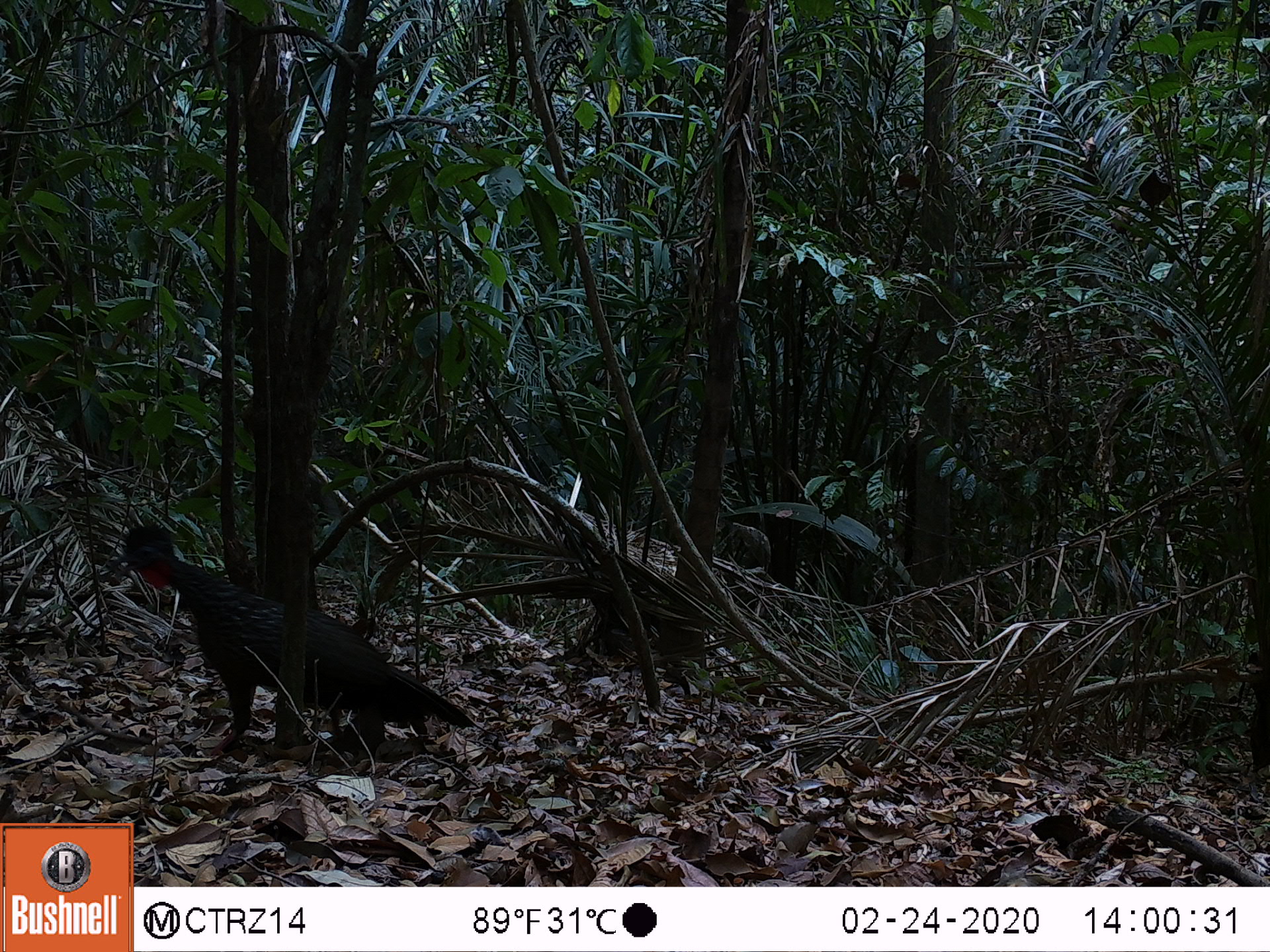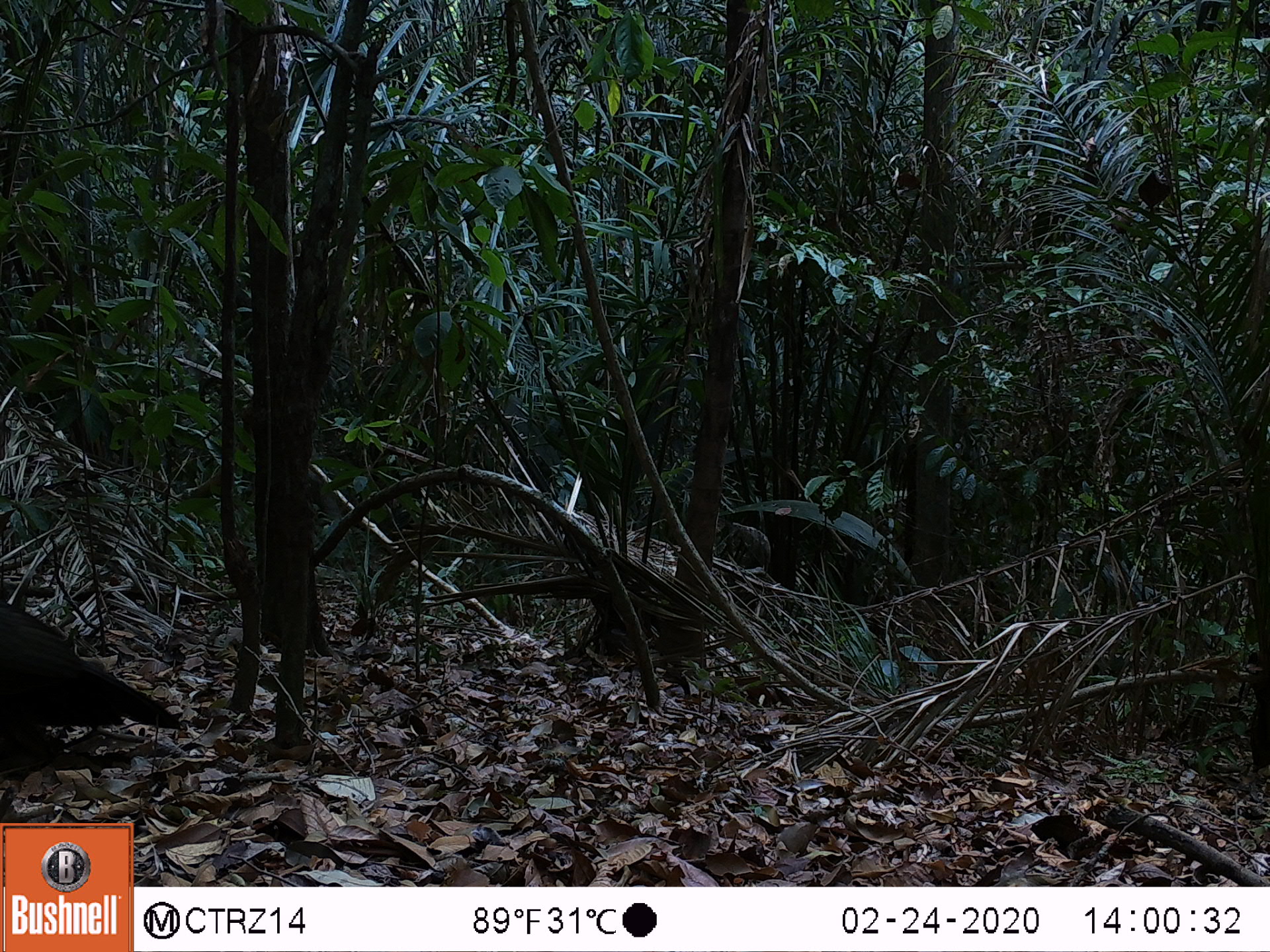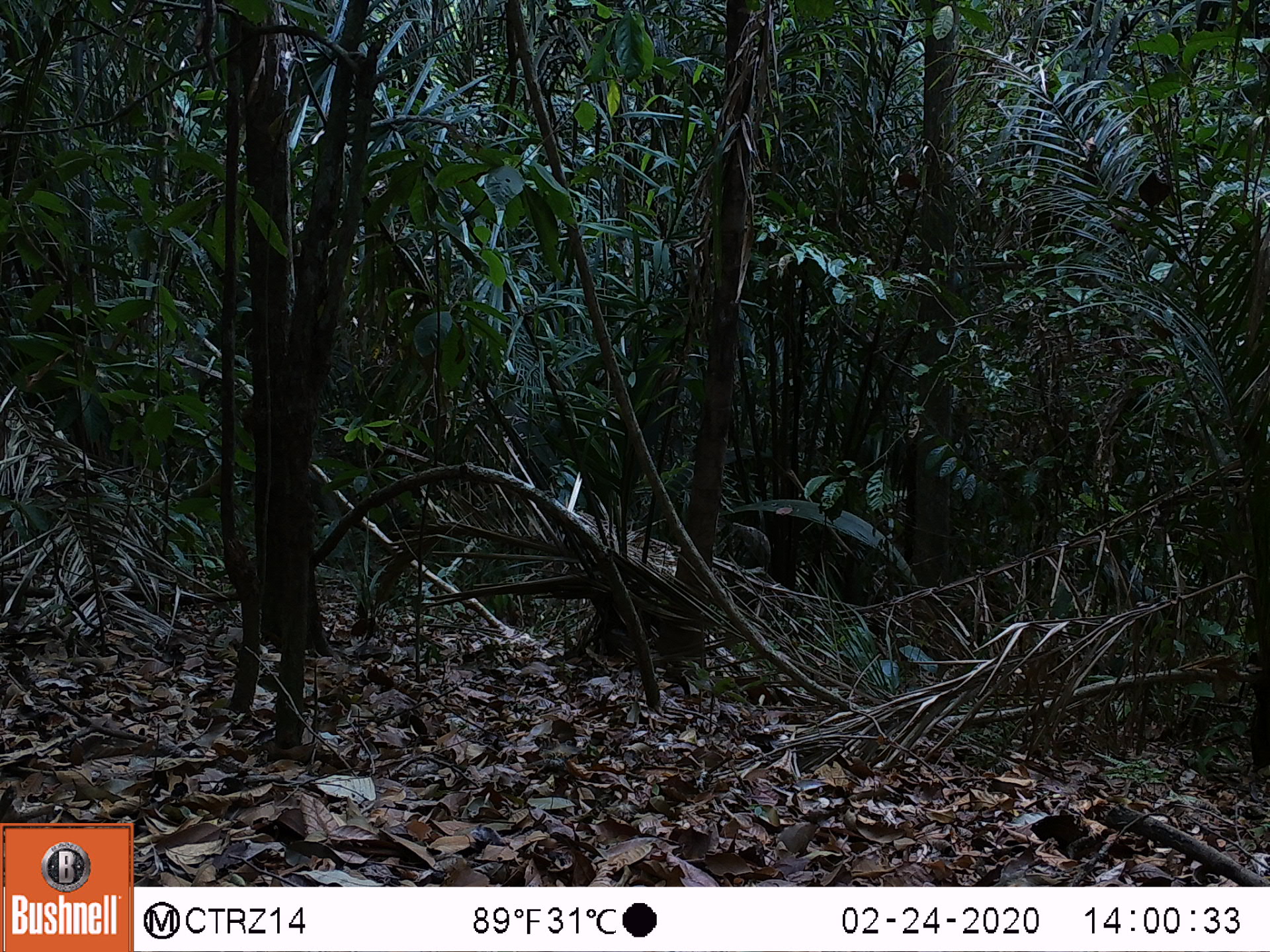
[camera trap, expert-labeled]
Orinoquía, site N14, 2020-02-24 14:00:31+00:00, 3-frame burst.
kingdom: Animalia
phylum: Chordata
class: Aves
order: Galliformes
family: Cracidae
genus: Penelope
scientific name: Penelope jacquacu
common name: spix's guan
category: spixs guan